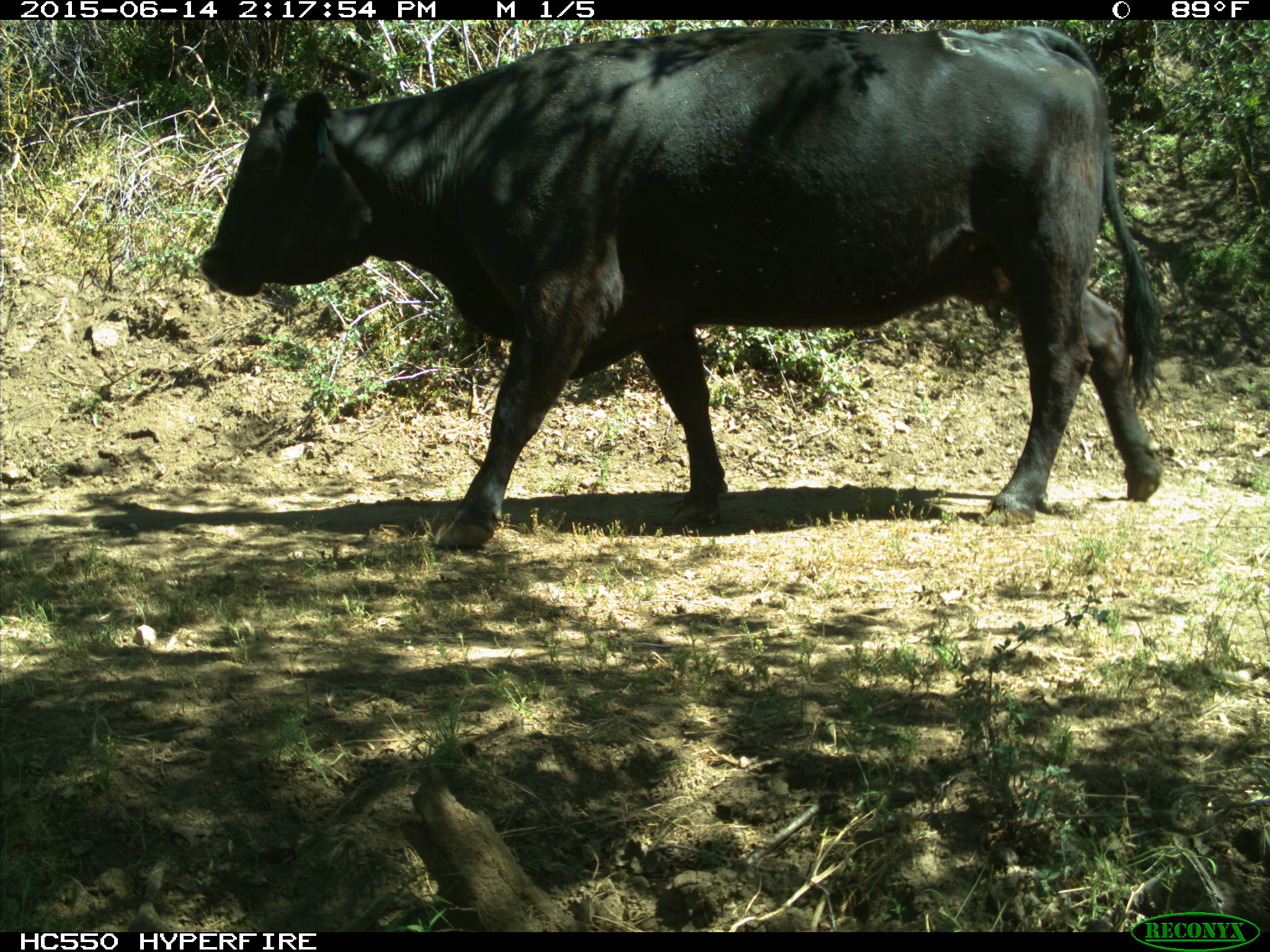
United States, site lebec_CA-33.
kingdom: Animalia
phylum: Chordata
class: Mammalia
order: Artiodactyla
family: Bovidae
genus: Bos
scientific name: Bos taurus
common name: domestic cow